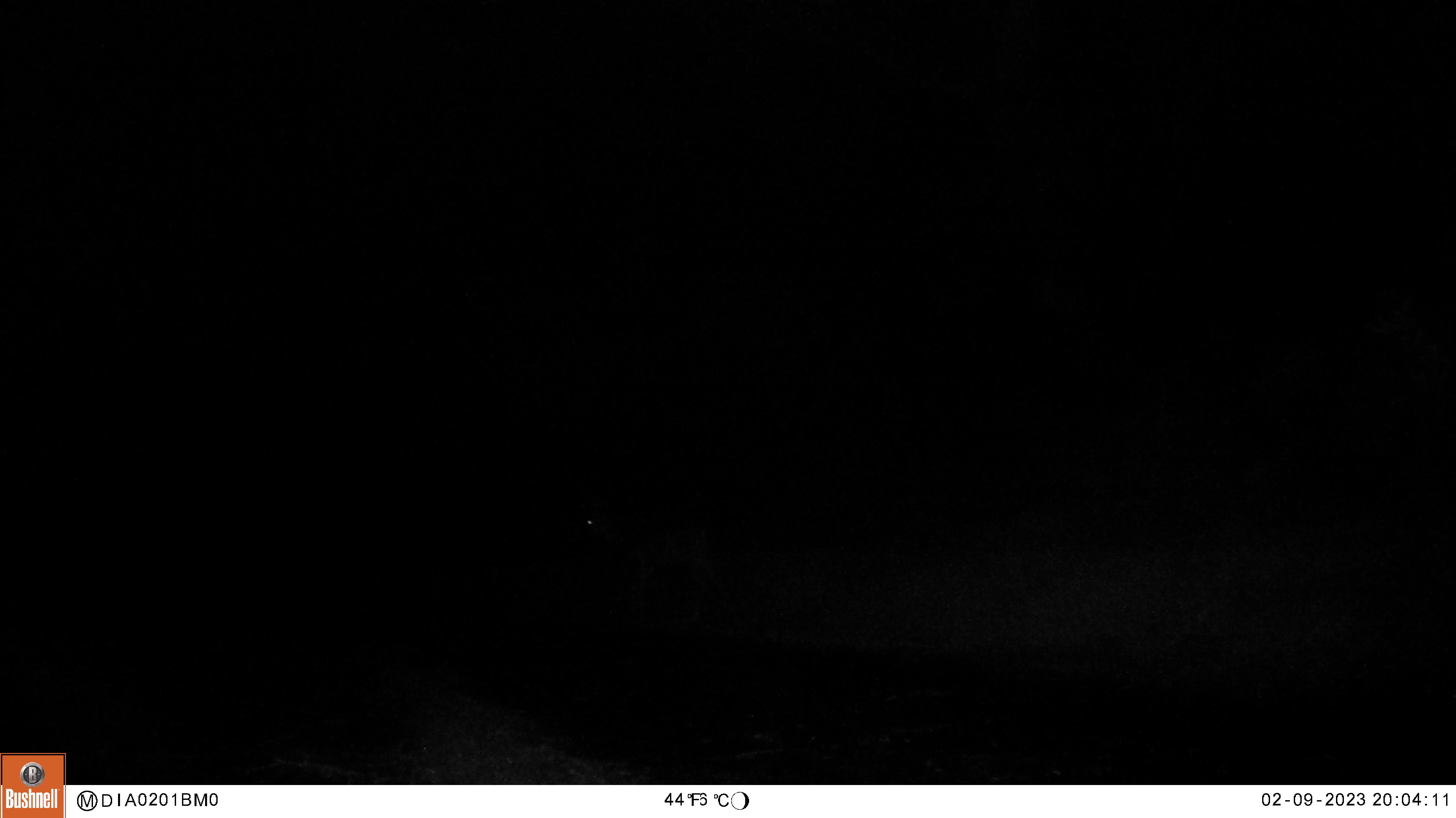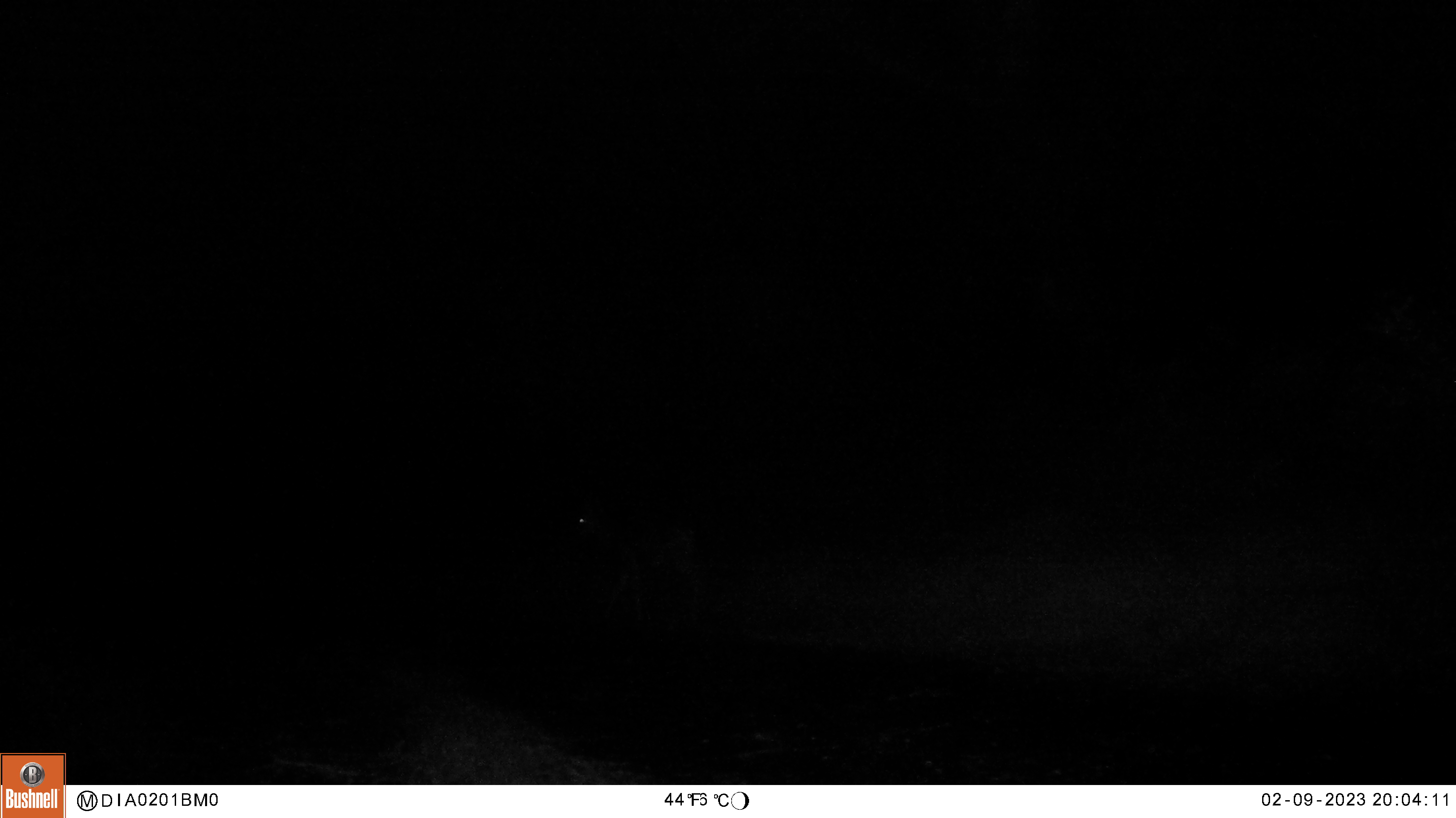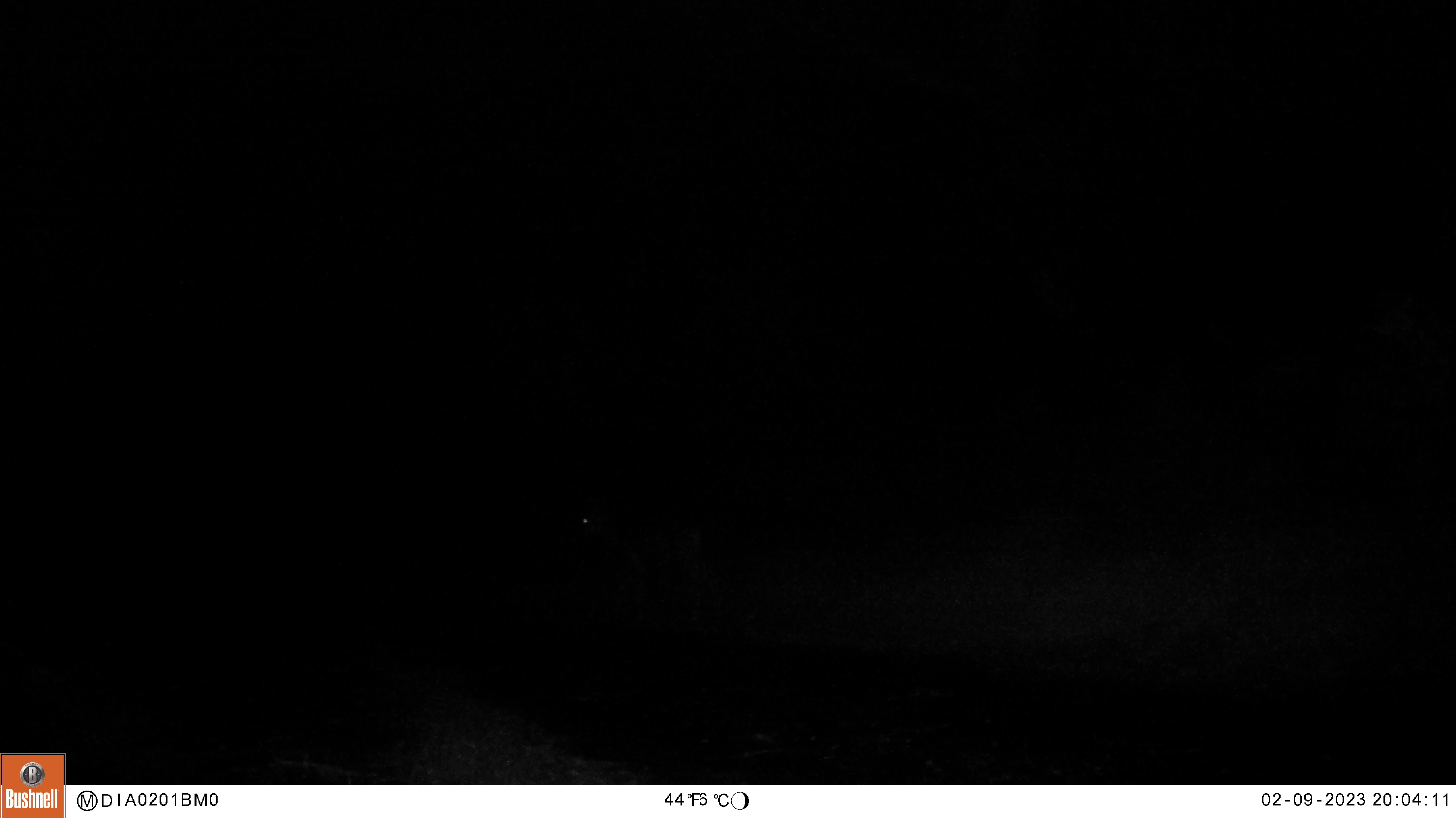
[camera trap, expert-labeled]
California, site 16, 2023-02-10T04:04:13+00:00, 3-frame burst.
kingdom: Animalia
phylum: Chordata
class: Mammalia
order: Artiodactyla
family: Cervidae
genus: Odocoileus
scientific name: Odocoileus hemionus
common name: mule deer